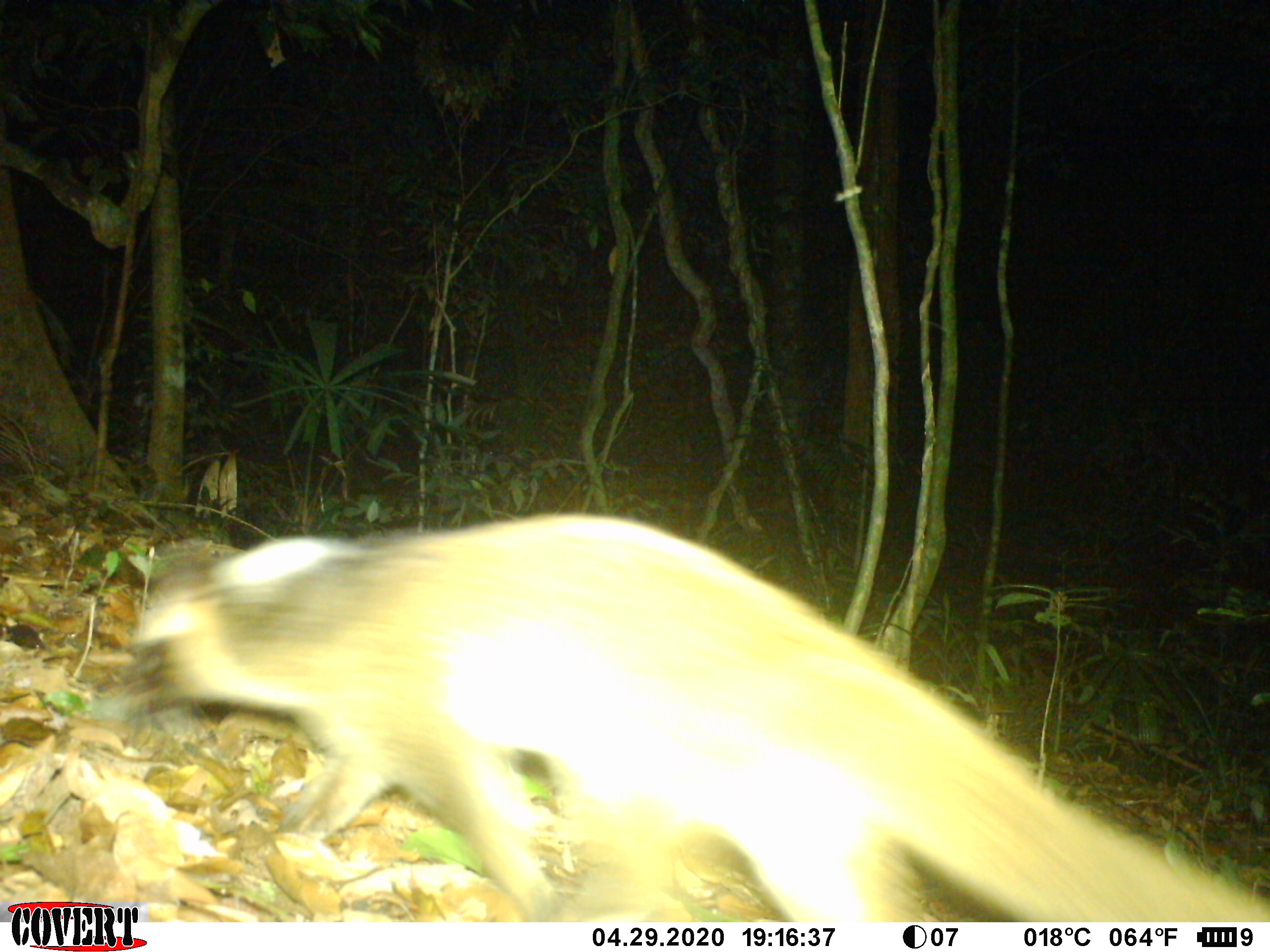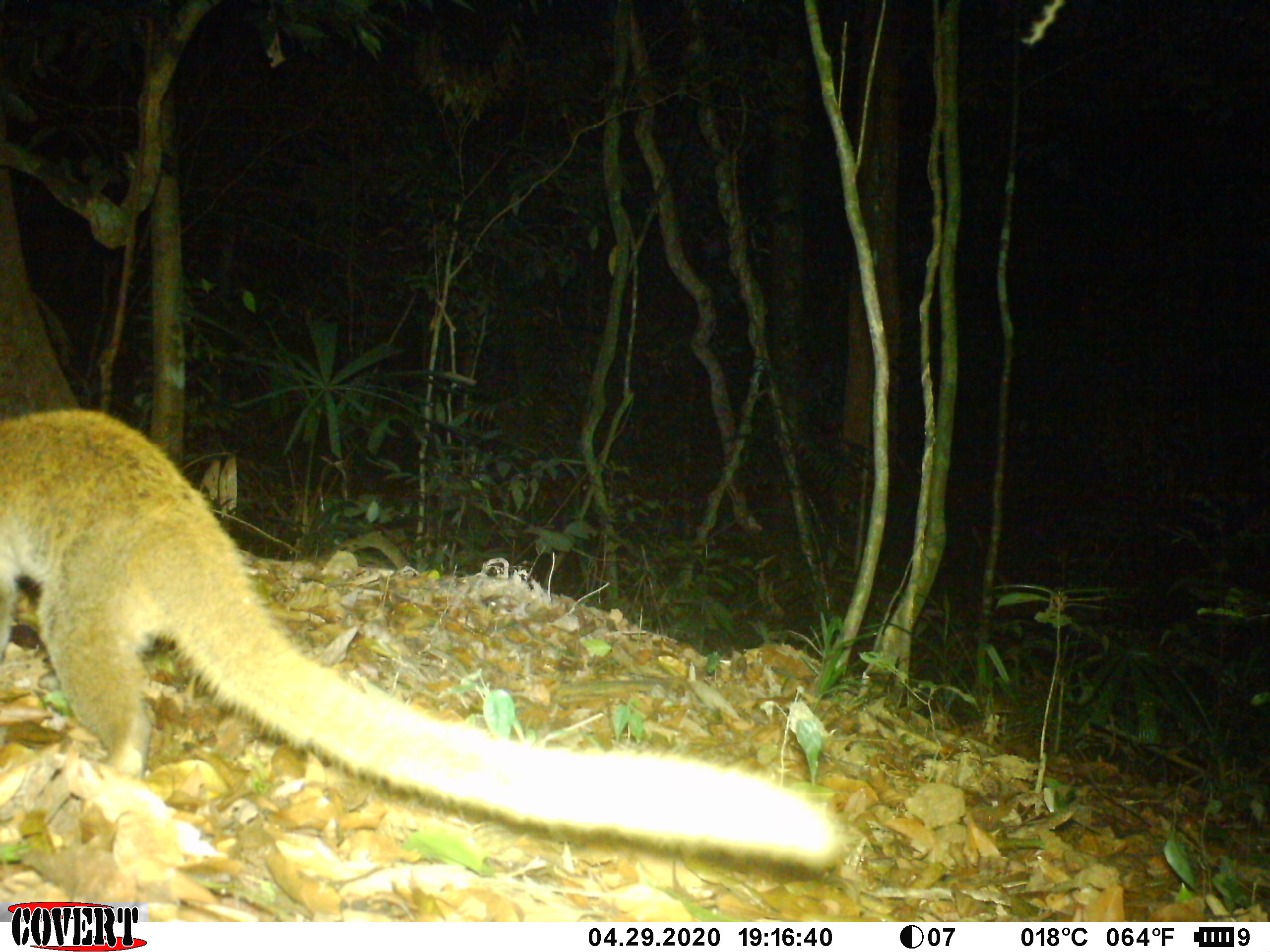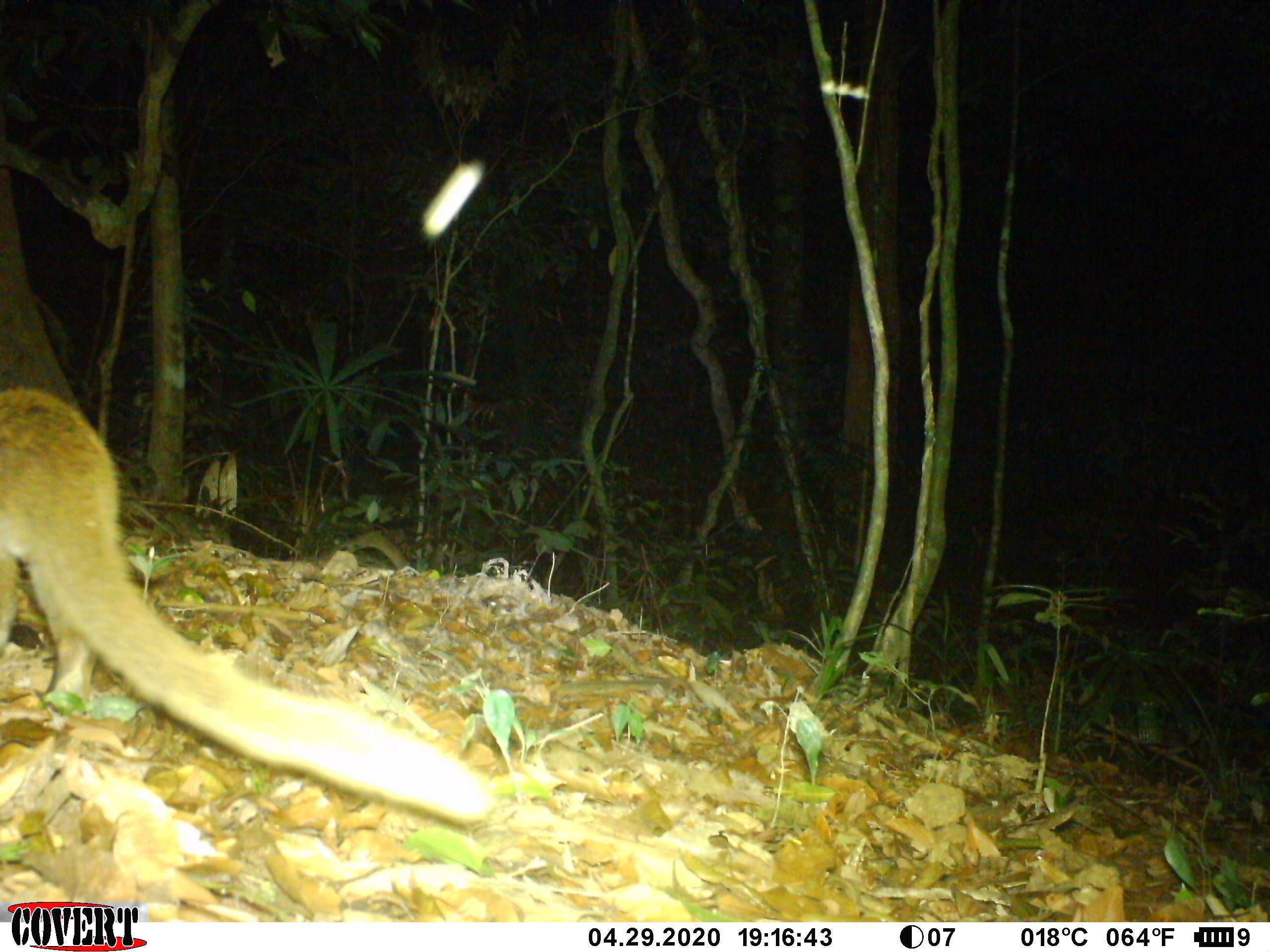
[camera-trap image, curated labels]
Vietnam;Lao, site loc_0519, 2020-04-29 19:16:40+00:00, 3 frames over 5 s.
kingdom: Animalia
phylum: Chordata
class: Mammalia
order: Carnivora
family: Viverridae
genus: Paguma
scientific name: Paguma larvata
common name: masked palm civet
Masked palm civet (Paguma larvata). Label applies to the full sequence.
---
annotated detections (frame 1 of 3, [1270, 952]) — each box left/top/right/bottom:
masked palm civet: 125/512/1270/922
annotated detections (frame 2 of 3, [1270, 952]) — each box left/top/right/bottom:
masked palm civet: 0/411/842/870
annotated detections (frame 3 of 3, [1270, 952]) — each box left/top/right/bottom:
masked palm civet: 0/385/492/821